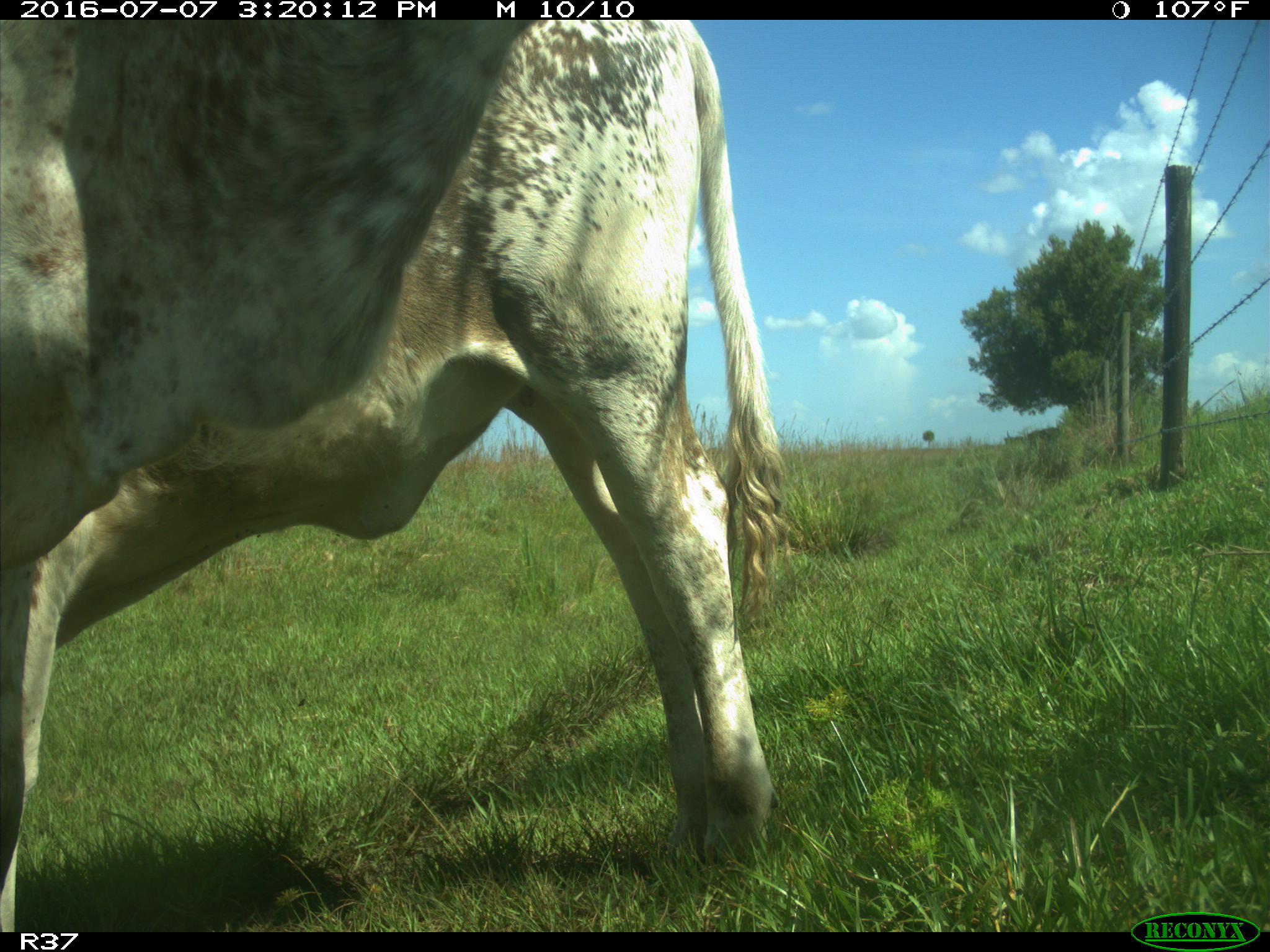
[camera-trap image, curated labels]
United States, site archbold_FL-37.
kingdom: Animalia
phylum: Chordata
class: Mammalia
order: Artiodactyla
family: Bovidae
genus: Bos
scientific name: Bos taurus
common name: domestic cow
Bos taurus (domestic cow).